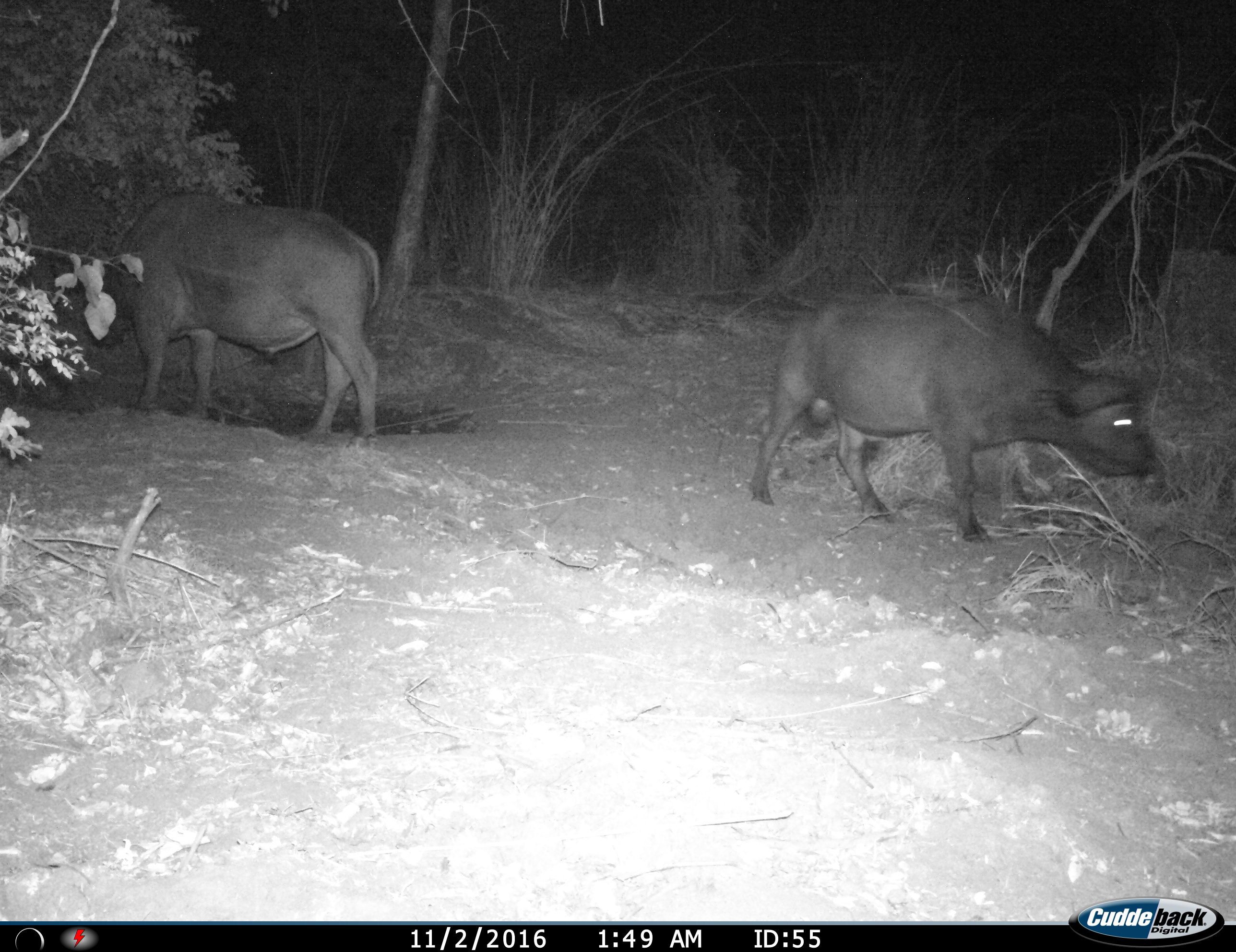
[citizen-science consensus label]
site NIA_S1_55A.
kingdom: Animalia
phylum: Chordata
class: Mammalia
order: Artiodactyla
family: Bovidae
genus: Syncerus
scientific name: Syncerus caffer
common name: african buffalo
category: buffalo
Buffalo (african buffalo) (Syncerus caffer), count 2. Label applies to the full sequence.